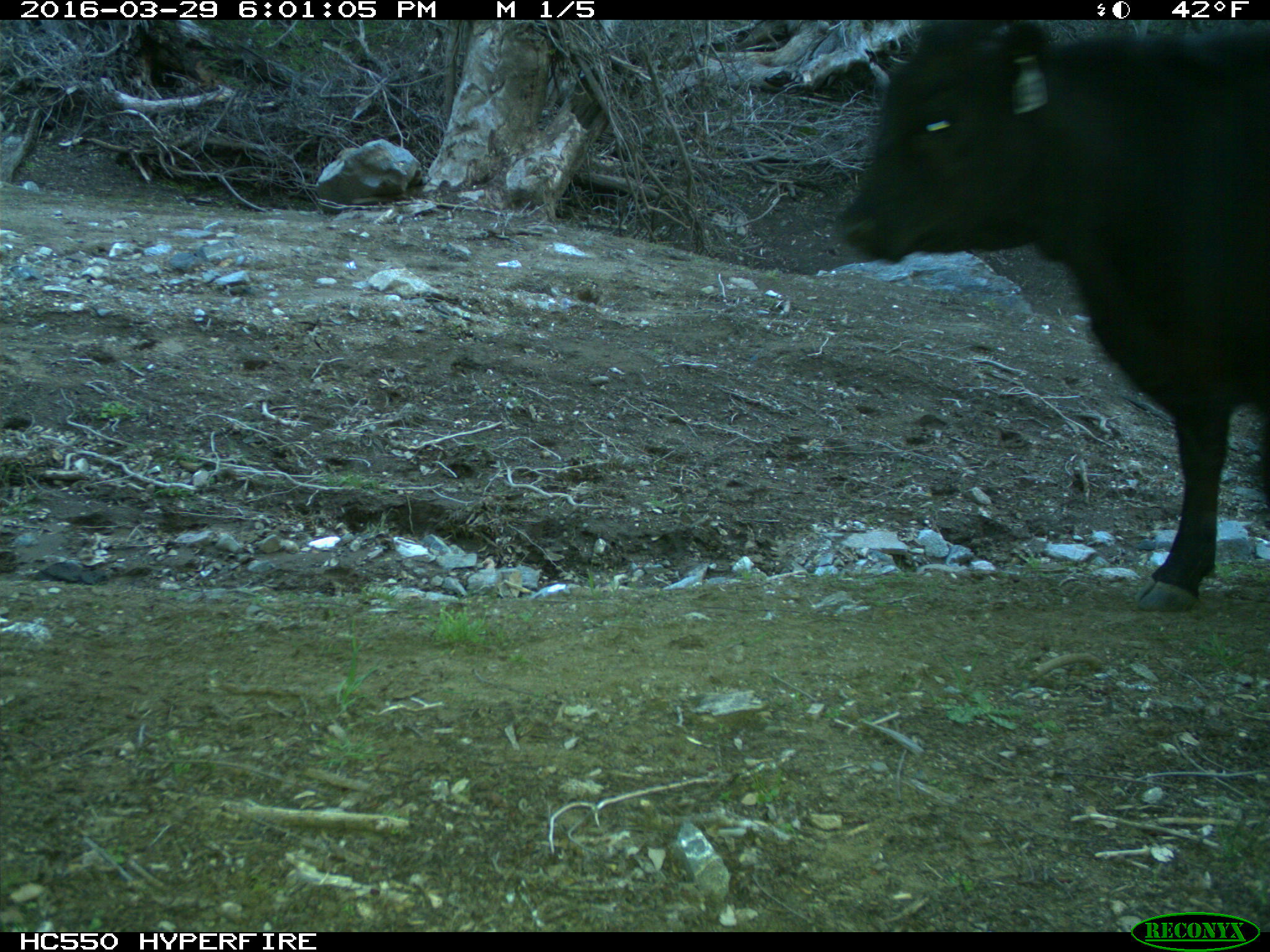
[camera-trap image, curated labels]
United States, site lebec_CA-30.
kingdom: Animalia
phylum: Chordata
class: Mammalia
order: Artiodactyla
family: Bovidae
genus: Bos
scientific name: Bos taurus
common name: domestic cow